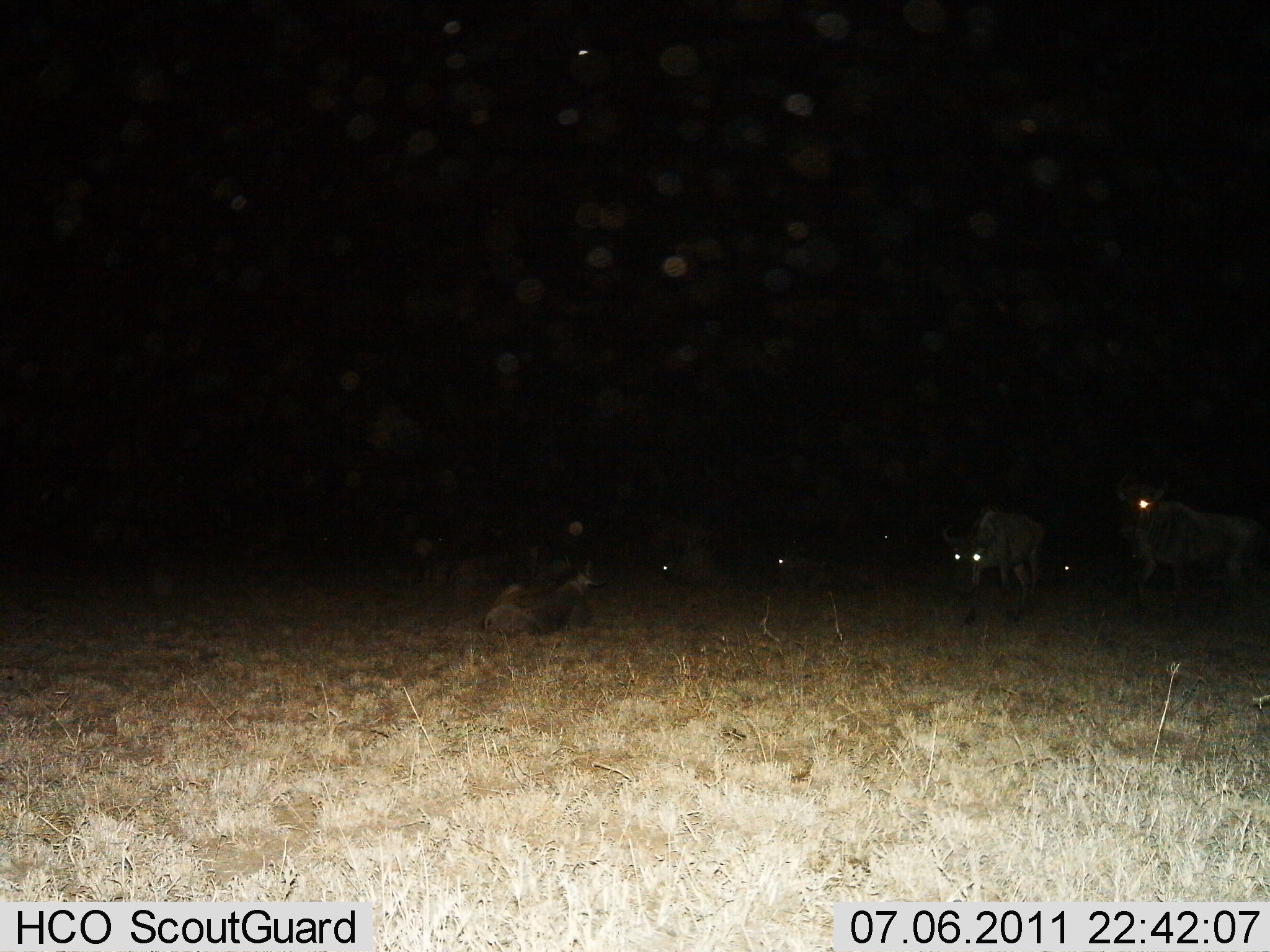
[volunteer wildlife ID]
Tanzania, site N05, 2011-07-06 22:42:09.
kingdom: Animalia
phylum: Chordata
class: Mammalia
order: Artiodactyla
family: Bovidae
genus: Connochaetes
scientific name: Connochaetes taurinus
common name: blue wildebeest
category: wildebeest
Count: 5.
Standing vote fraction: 82%.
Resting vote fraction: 73%.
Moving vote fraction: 9%.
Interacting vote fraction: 0%.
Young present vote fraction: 0%.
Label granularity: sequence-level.